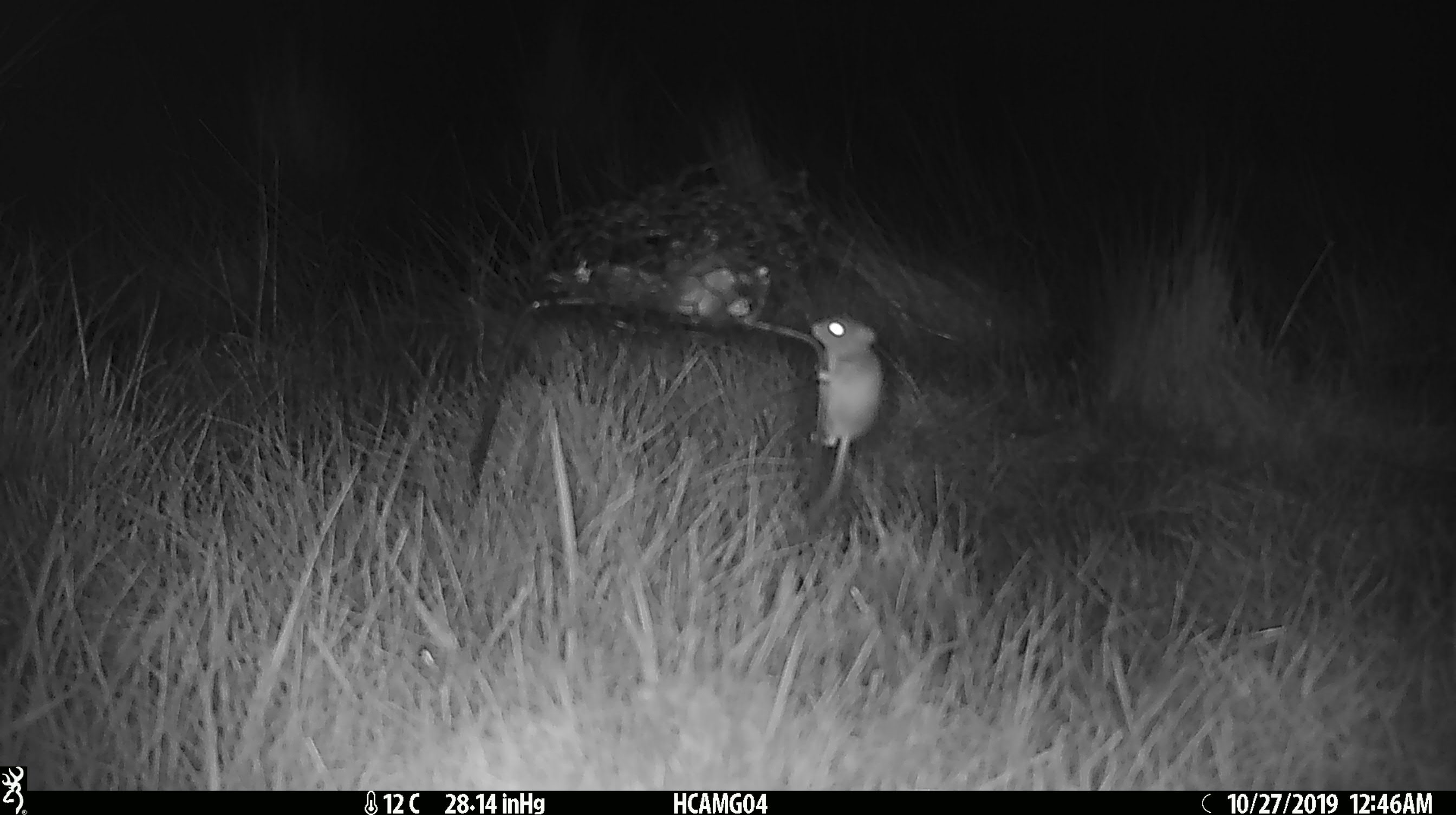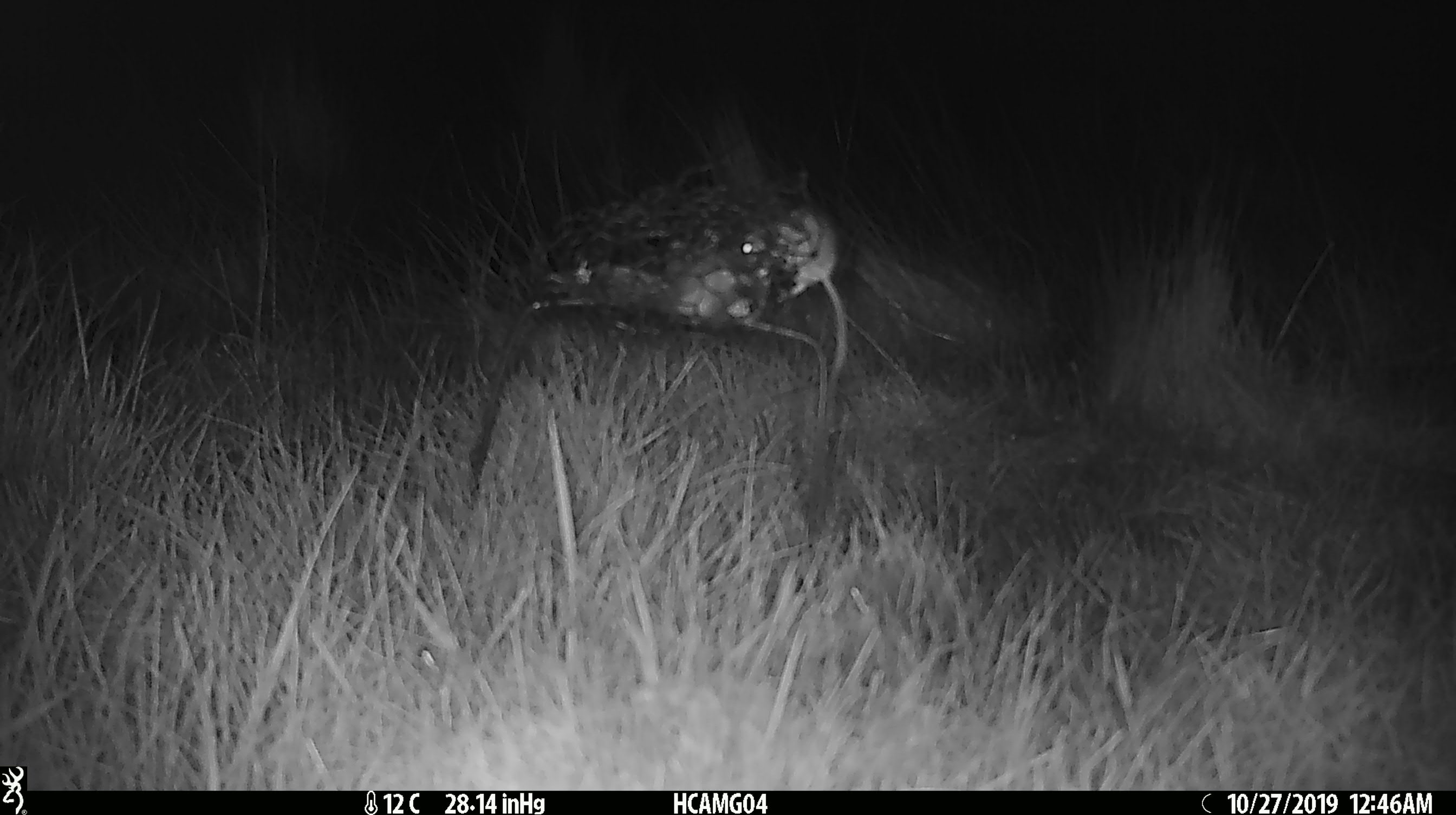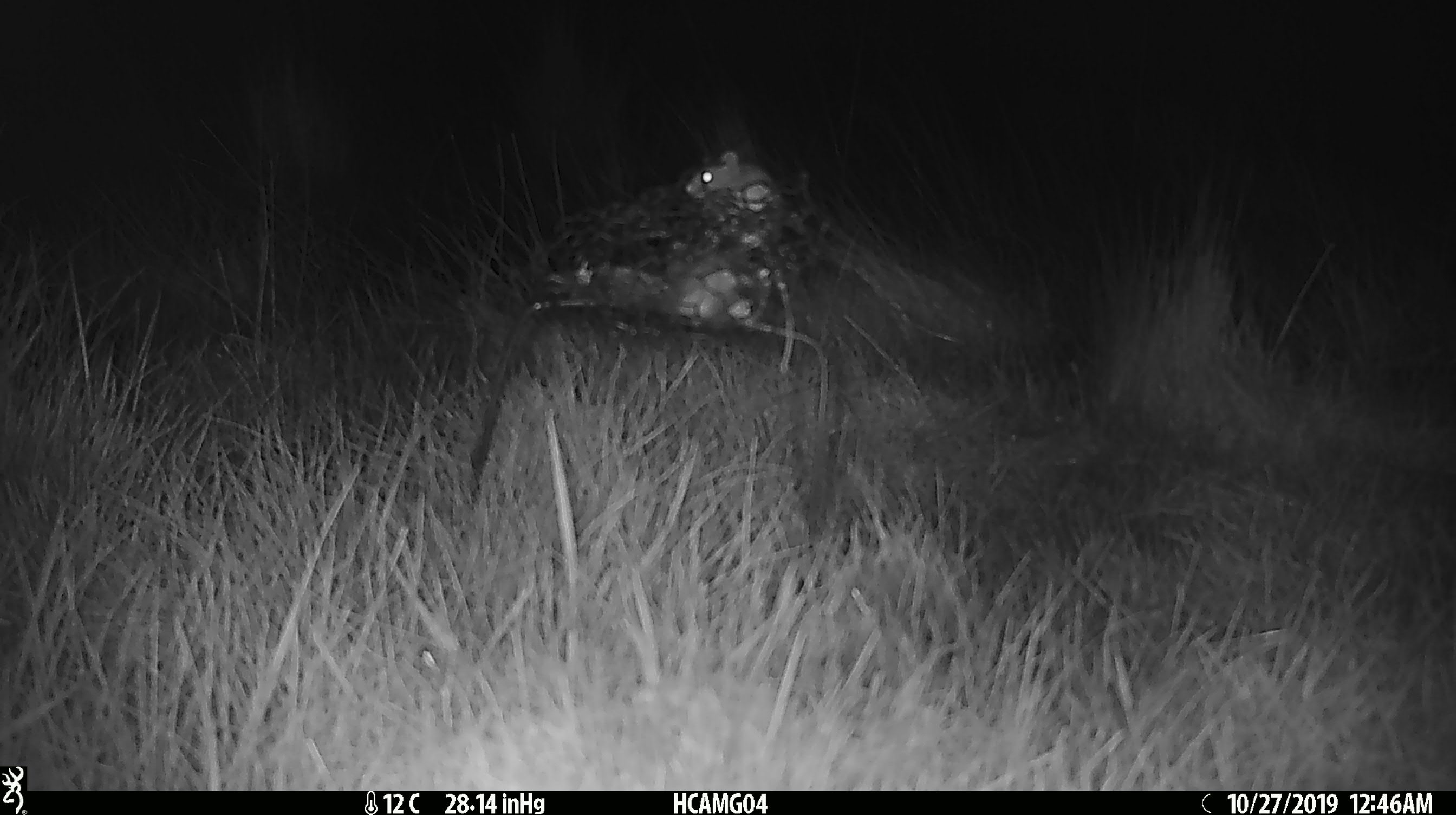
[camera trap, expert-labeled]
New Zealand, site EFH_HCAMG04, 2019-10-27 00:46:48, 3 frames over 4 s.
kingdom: Animalia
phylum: Chordata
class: Mammalia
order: Rodentia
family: Muridae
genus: Mus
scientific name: Mus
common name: mouse